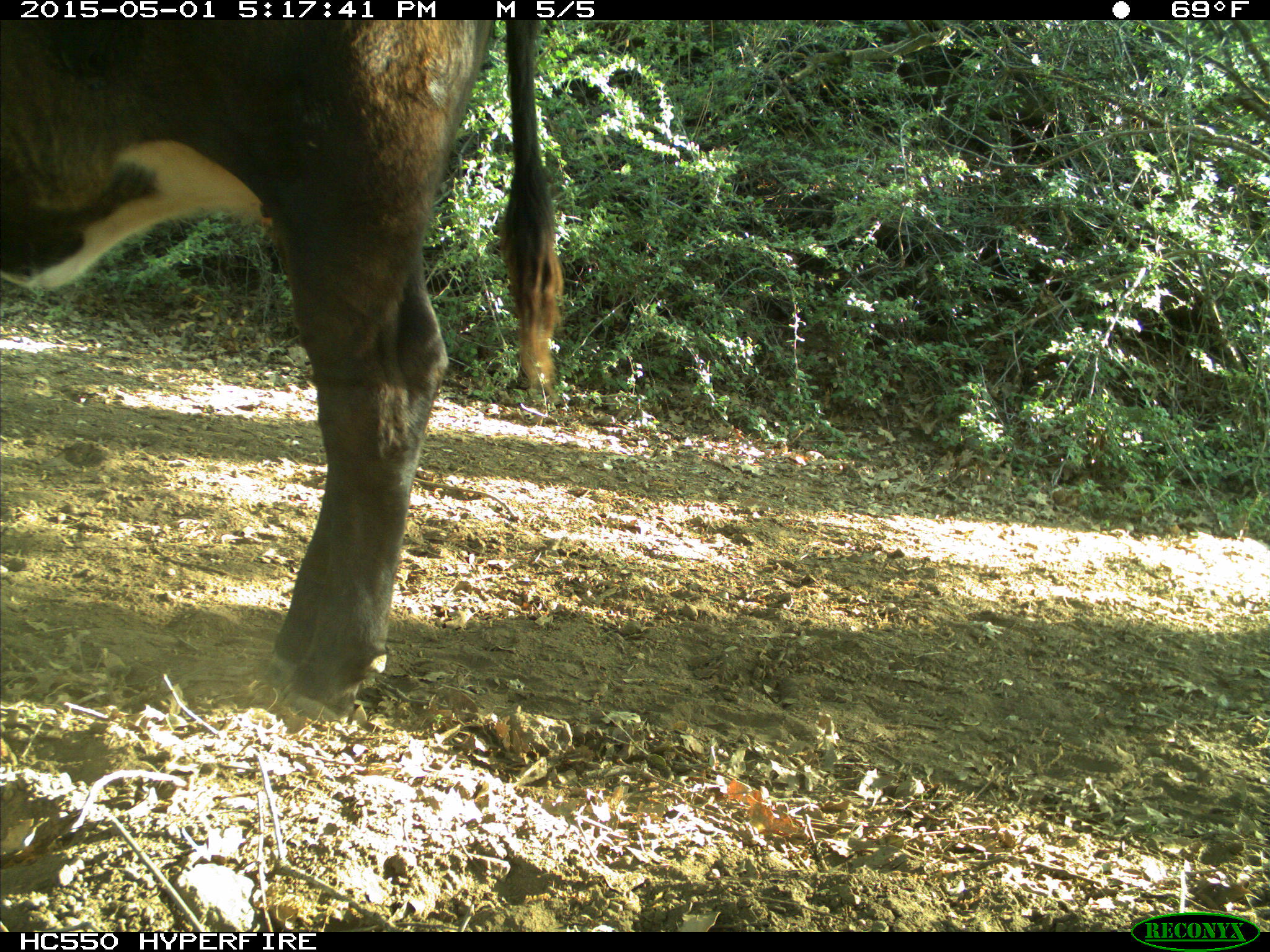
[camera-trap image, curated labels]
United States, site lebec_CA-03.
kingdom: Animalia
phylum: Chordata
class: Mammalia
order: Artiodactyla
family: Bovidae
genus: Bos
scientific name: Bos taurus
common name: domestic cow